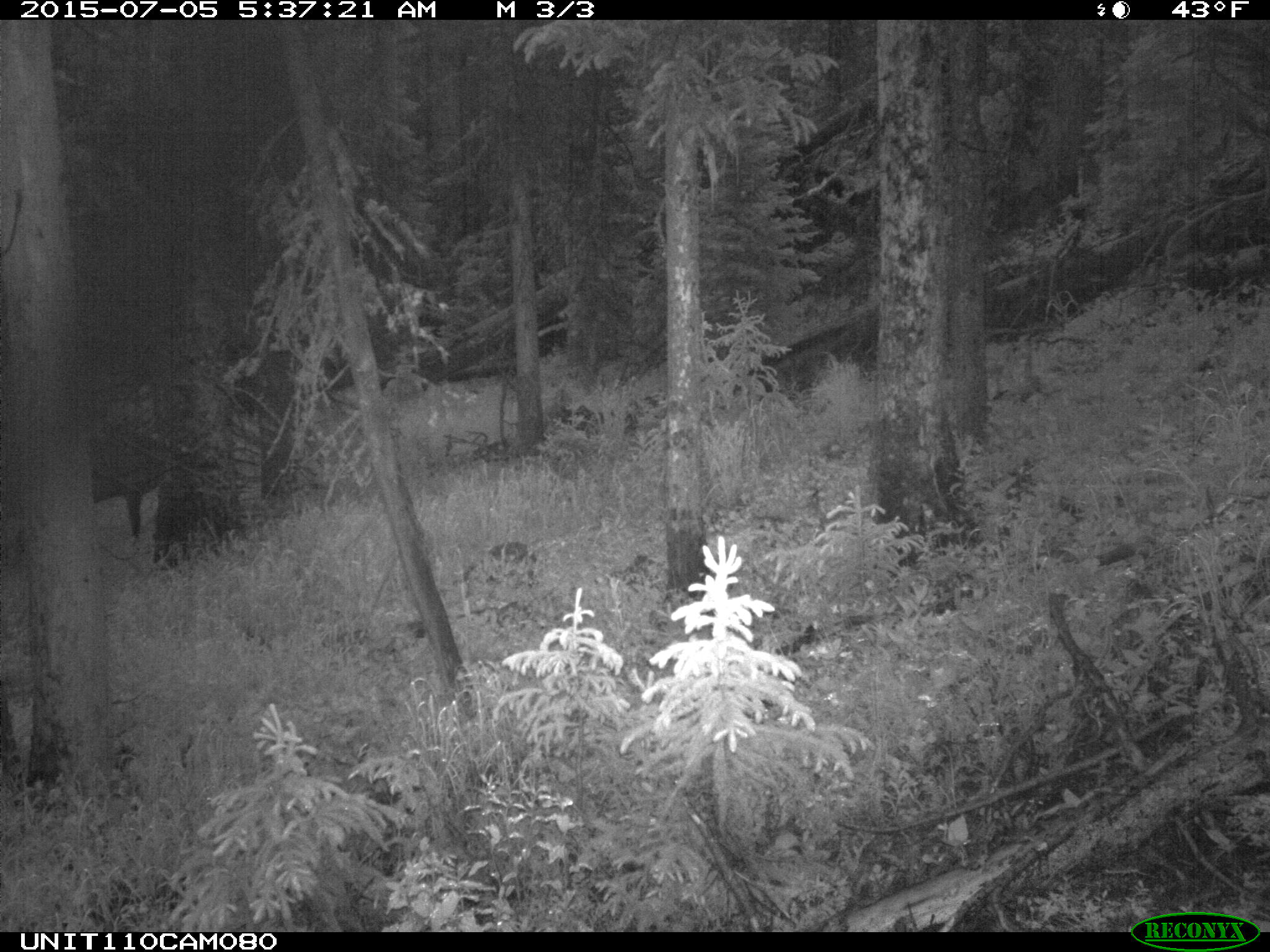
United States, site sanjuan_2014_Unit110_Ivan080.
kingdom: Animalia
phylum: Chordata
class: Mammalia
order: Artiodactyla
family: Cervidae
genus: Cervus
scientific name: Cervus elaphus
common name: red deer